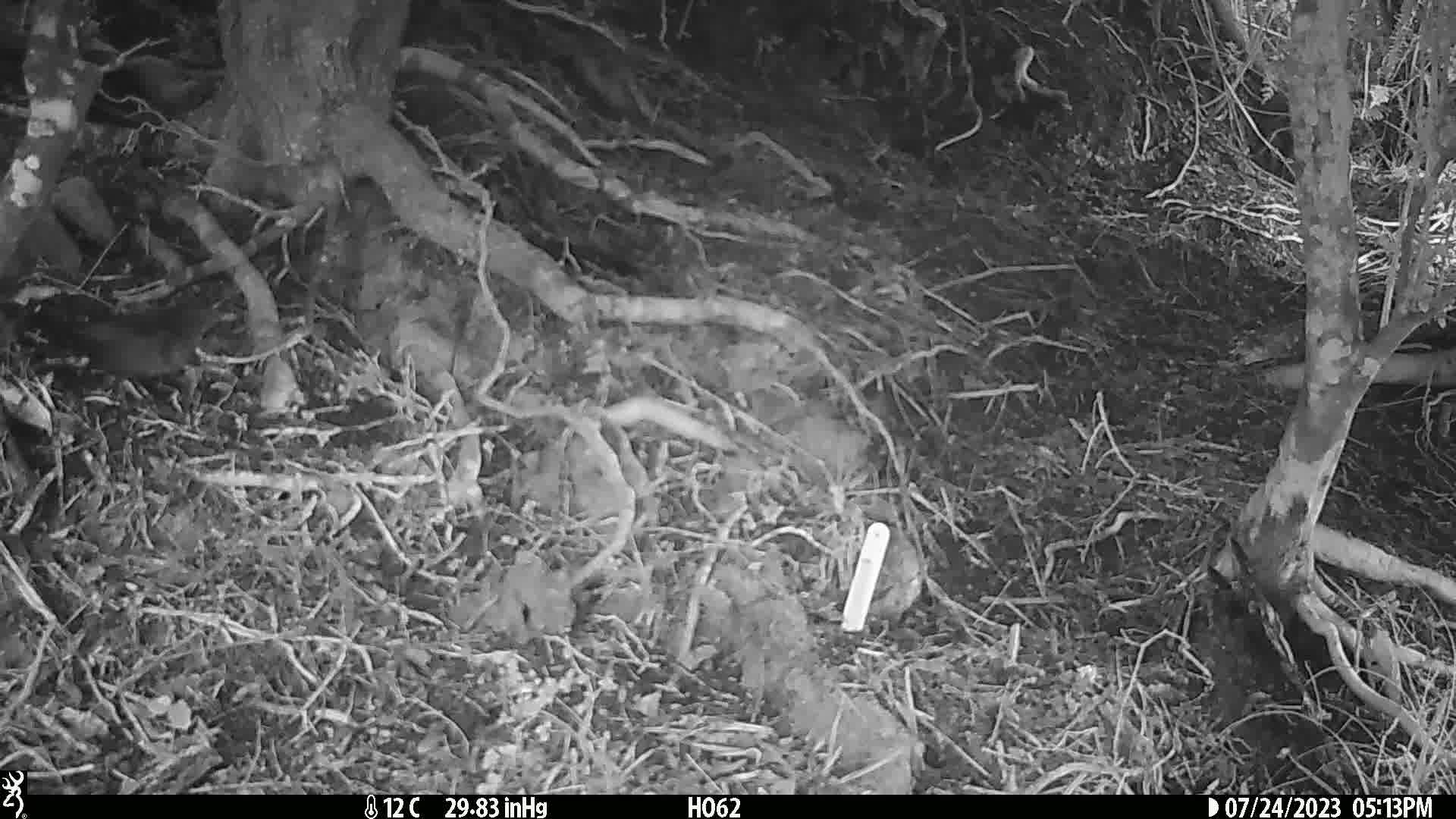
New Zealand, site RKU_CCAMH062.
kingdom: Animalia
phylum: Chordata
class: Aves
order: Passeriformes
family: Turdidae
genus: Turdus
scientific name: Turdus merula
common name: eurasian blackbird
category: blackbird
Blackbird (eurasian blackbird) (Turdus merula).